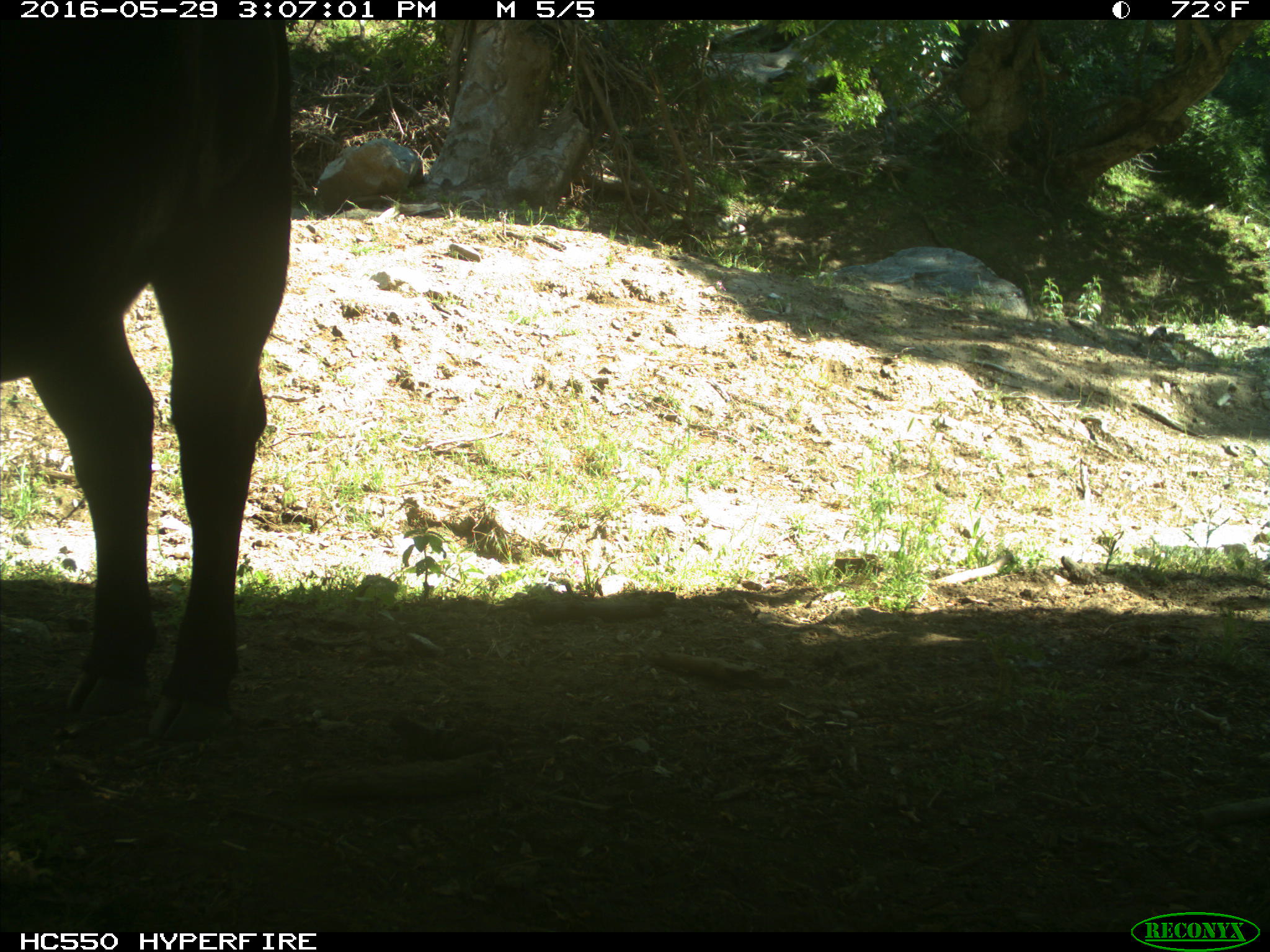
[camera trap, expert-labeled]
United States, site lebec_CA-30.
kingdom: Animalia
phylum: Chordata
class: Mammalia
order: Artiodactyla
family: Bovidae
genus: Bos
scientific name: Bos taurus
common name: domestic cow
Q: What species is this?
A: Bos taurus (domestic cow).